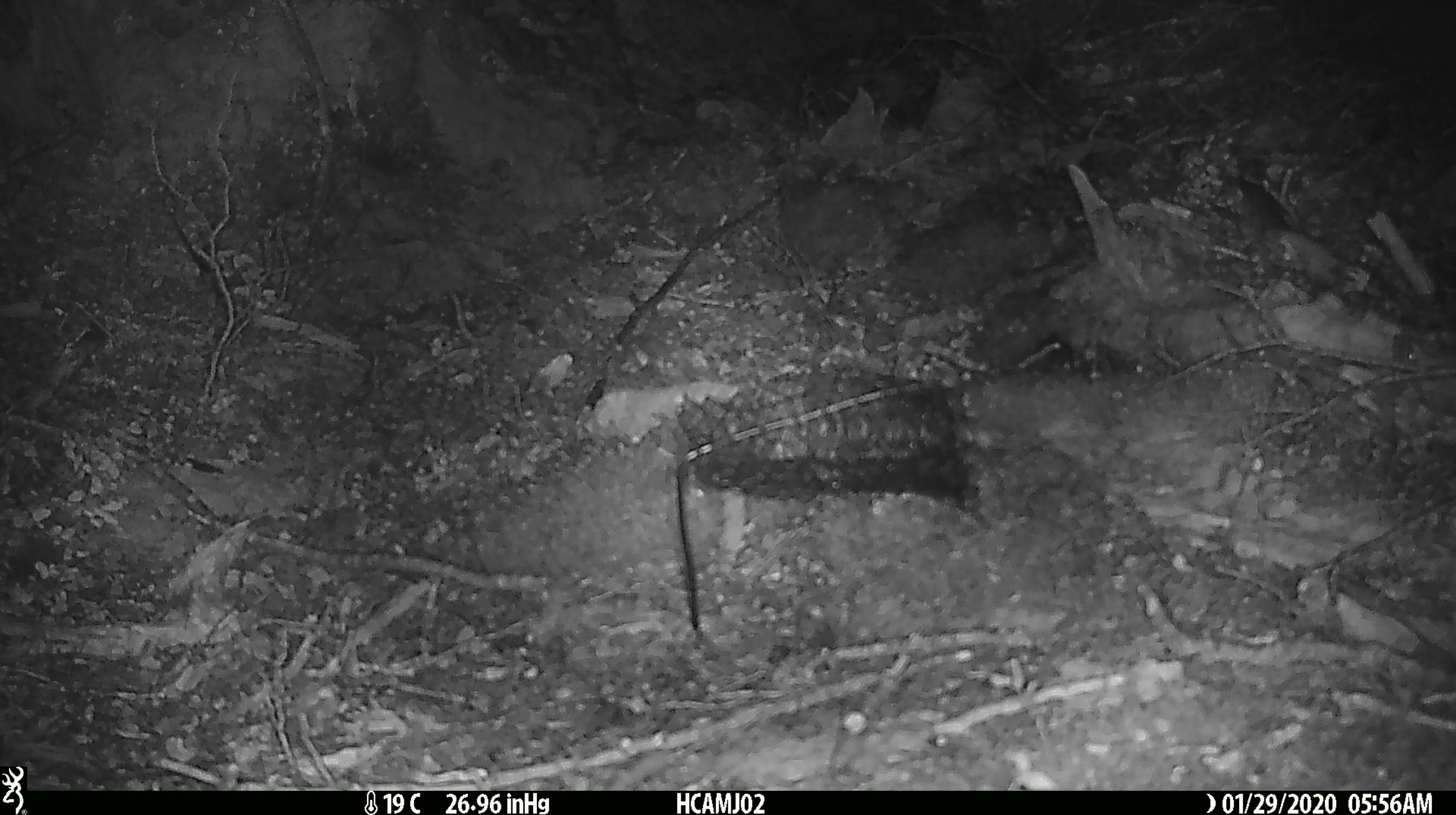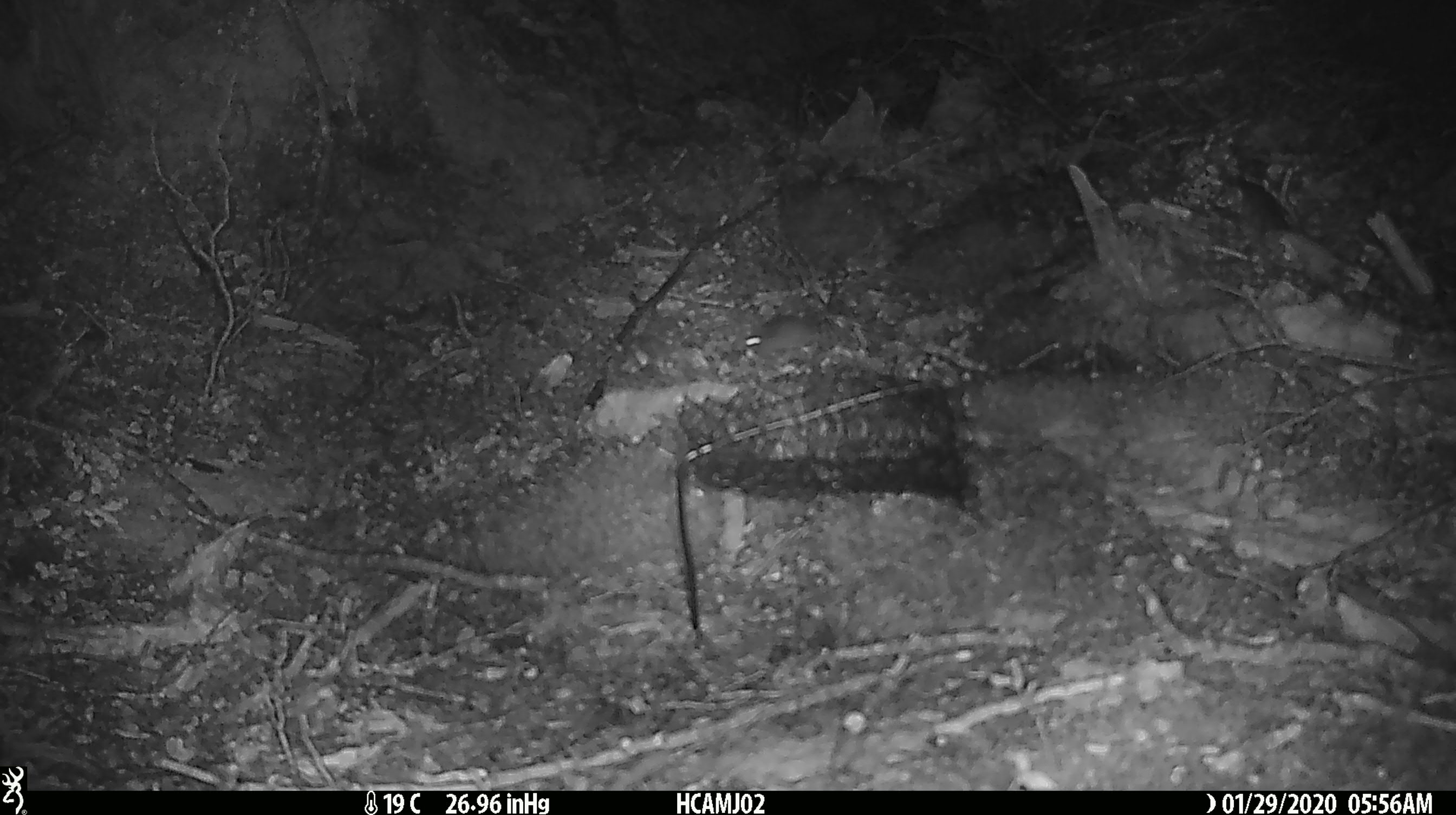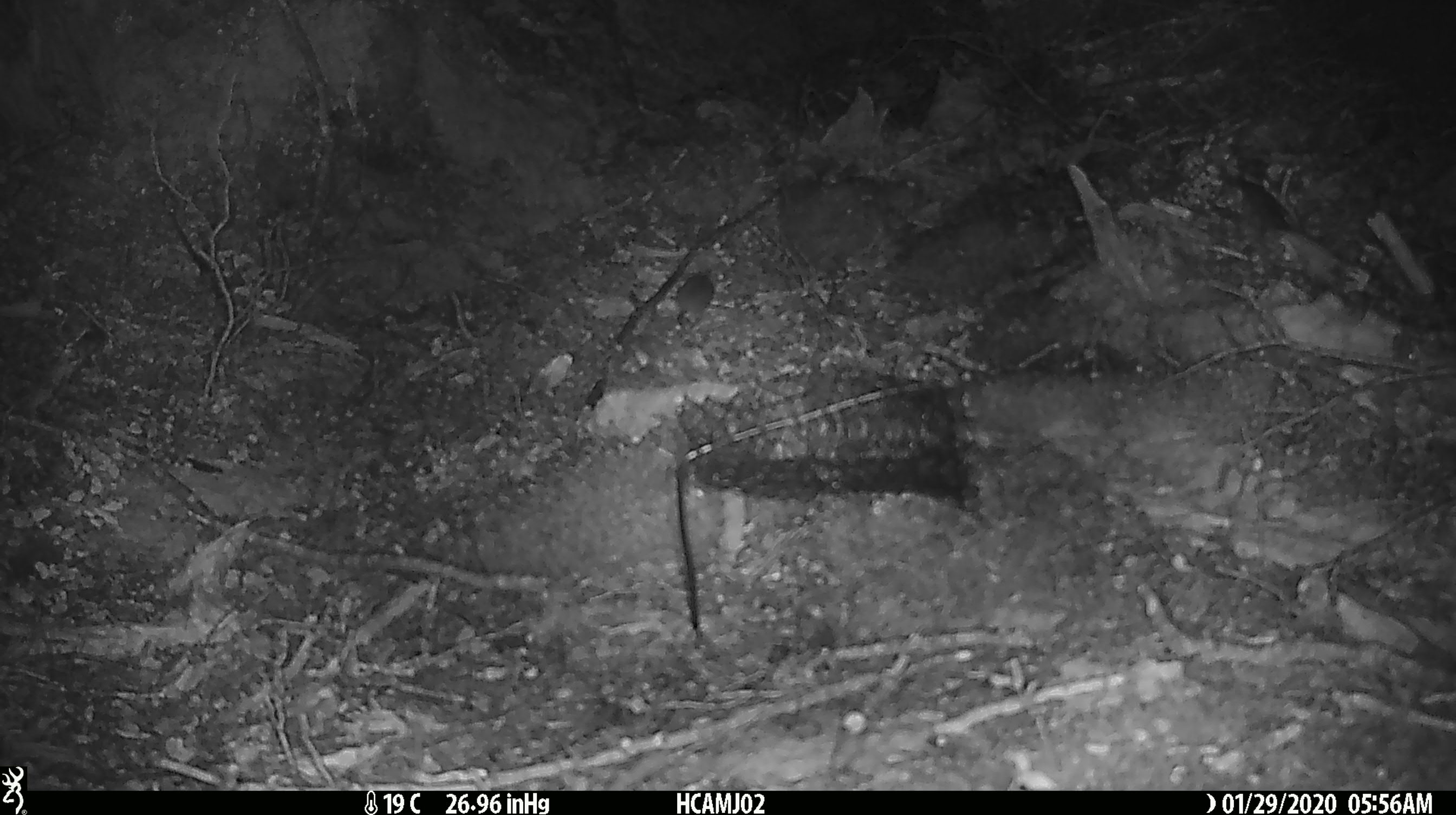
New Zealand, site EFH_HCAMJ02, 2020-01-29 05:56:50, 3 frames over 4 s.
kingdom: Animalia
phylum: Chordata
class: Mammalia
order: Rodentia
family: Muridae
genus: Mus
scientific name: Mus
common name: mouse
Mouse (Mus).